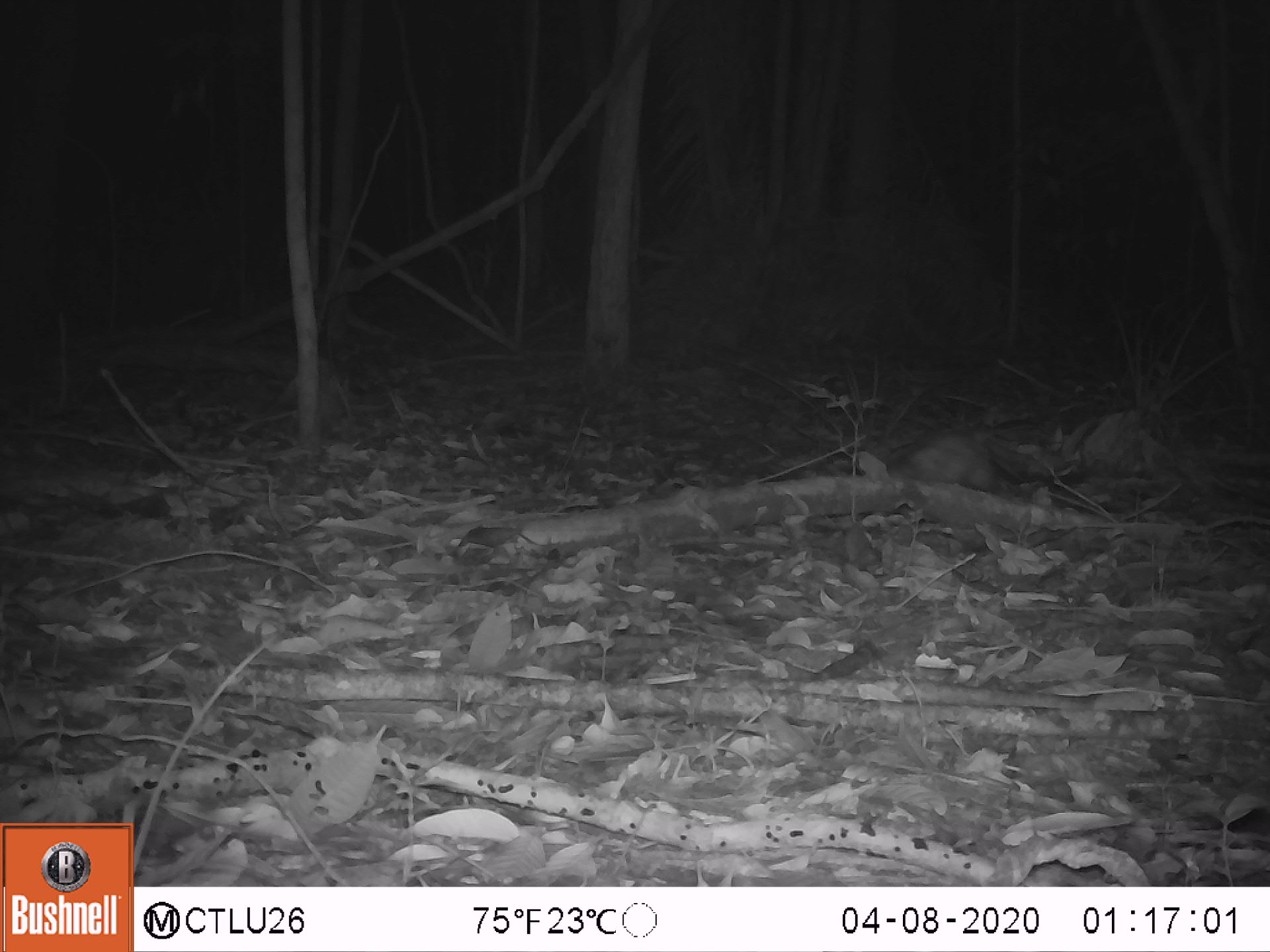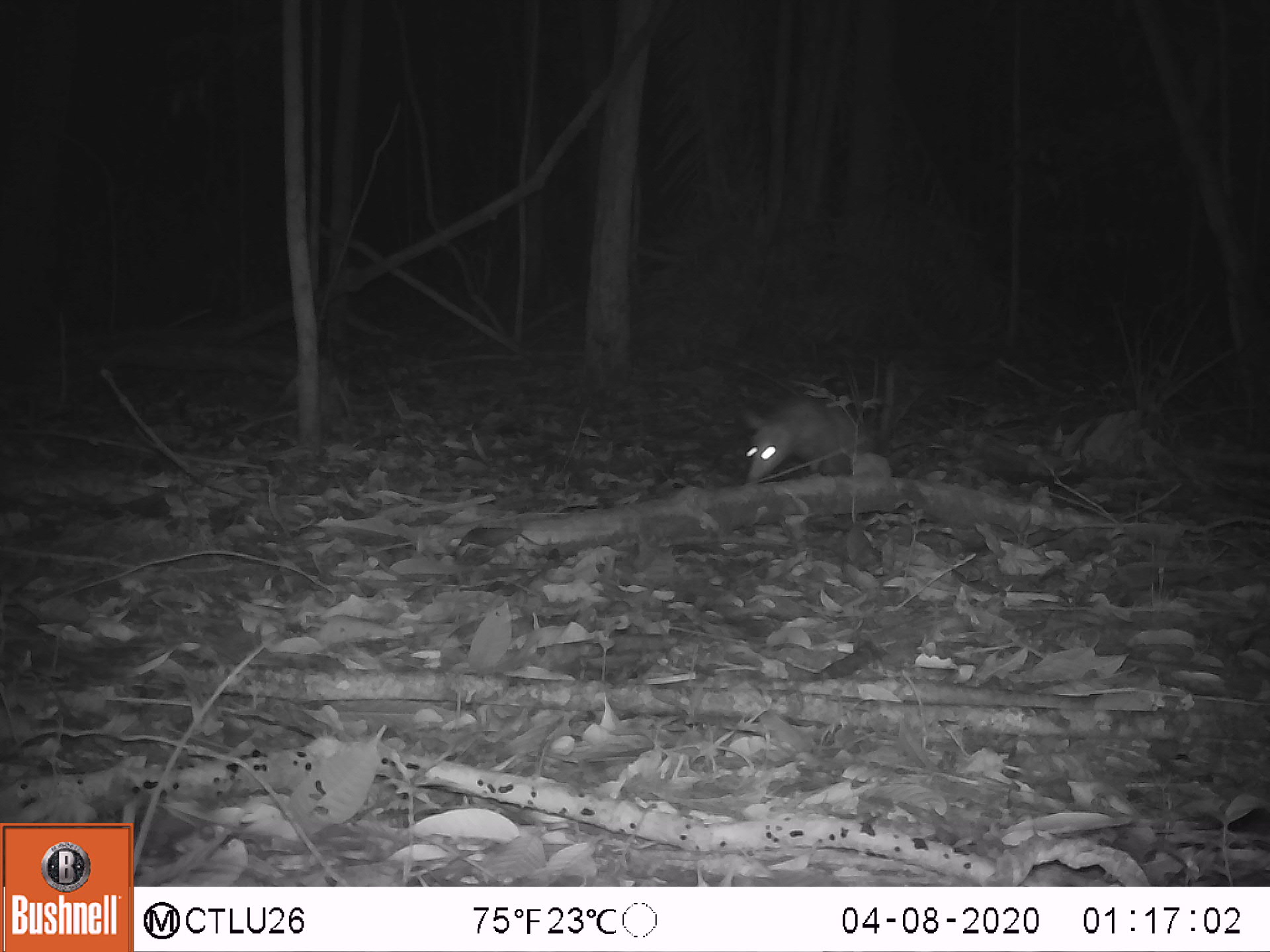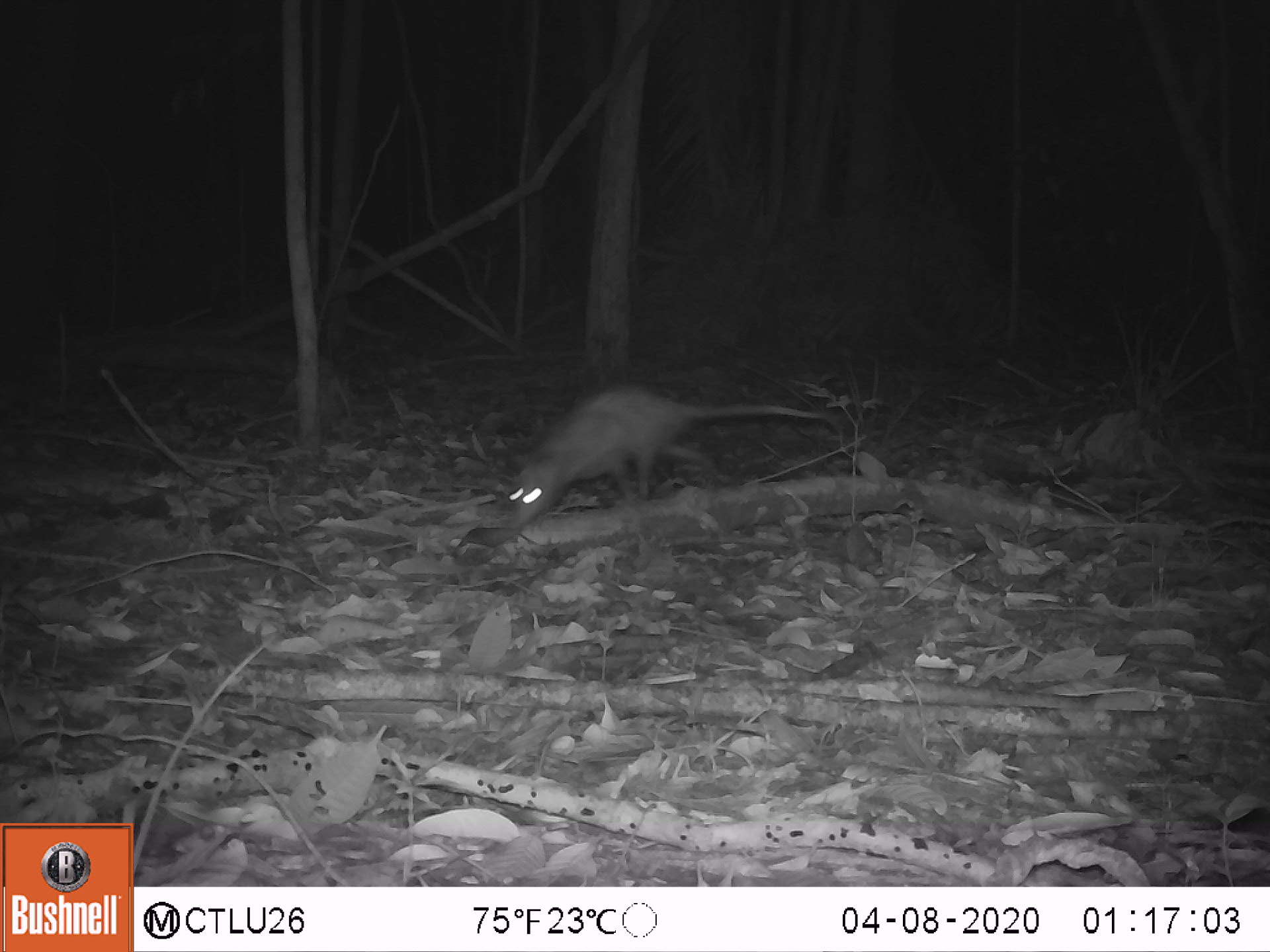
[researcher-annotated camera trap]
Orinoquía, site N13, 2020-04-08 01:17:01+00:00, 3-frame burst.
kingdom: Animalia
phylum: Chordata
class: Mammalia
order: Rodentia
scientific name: Rodentia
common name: rodent